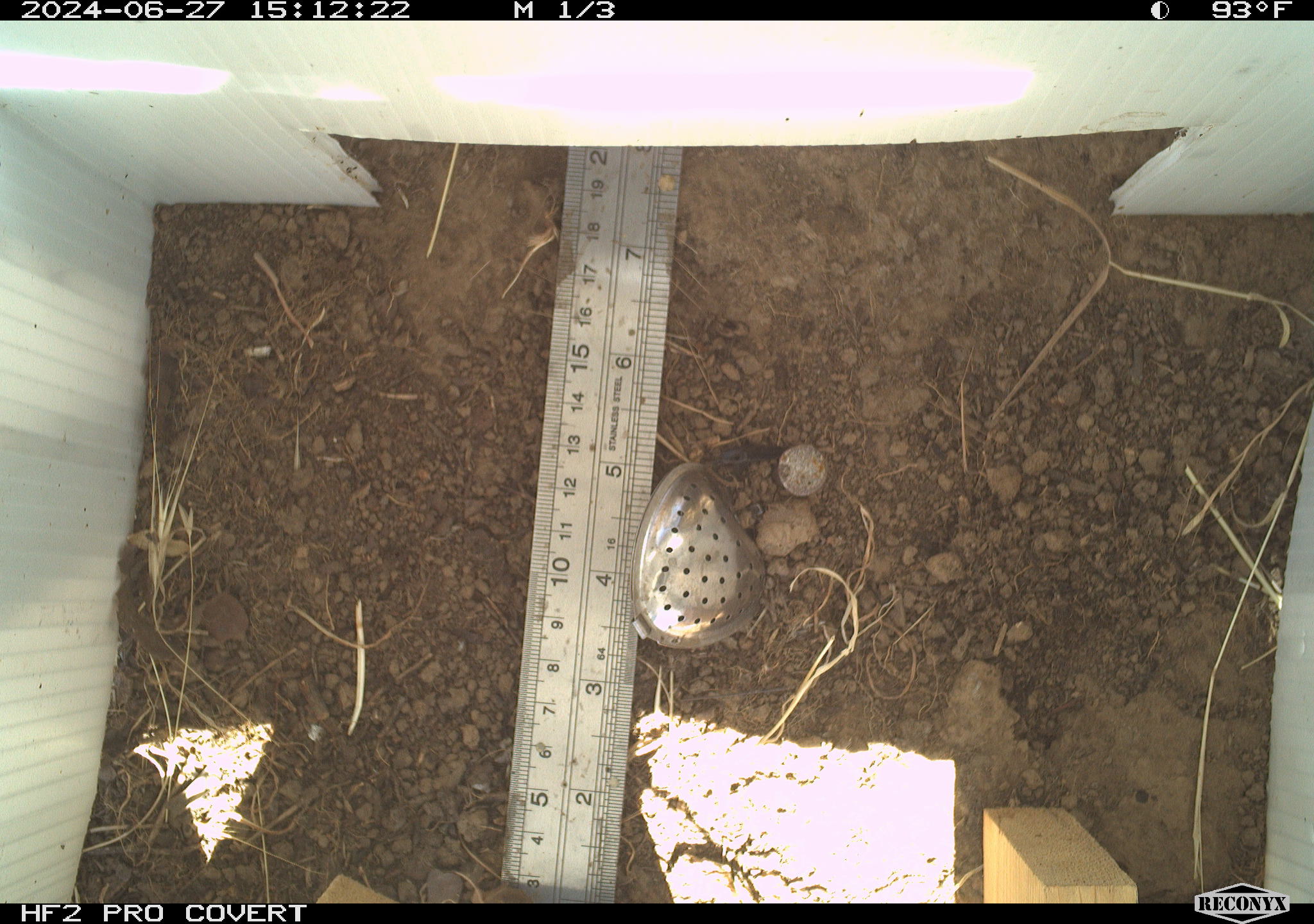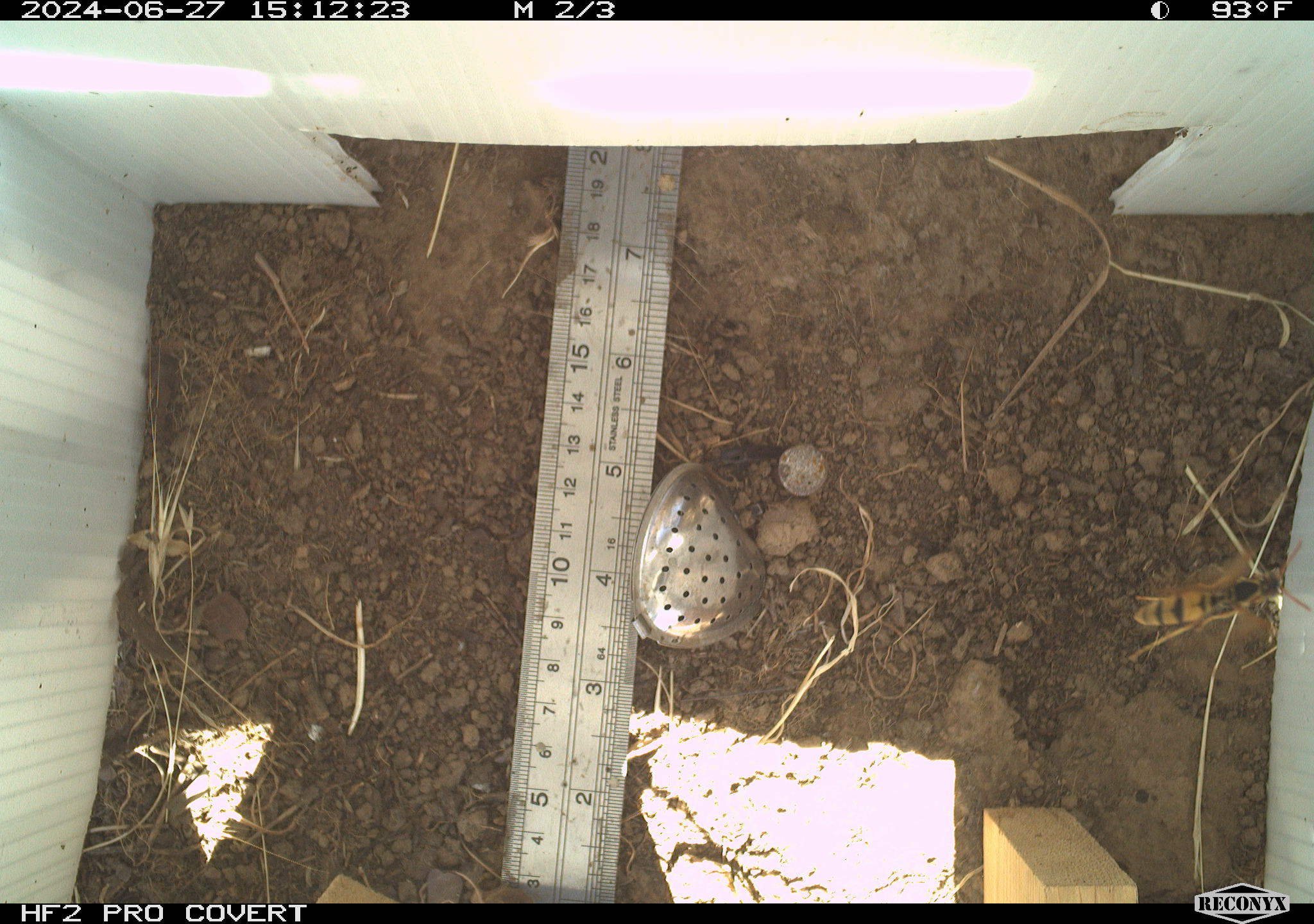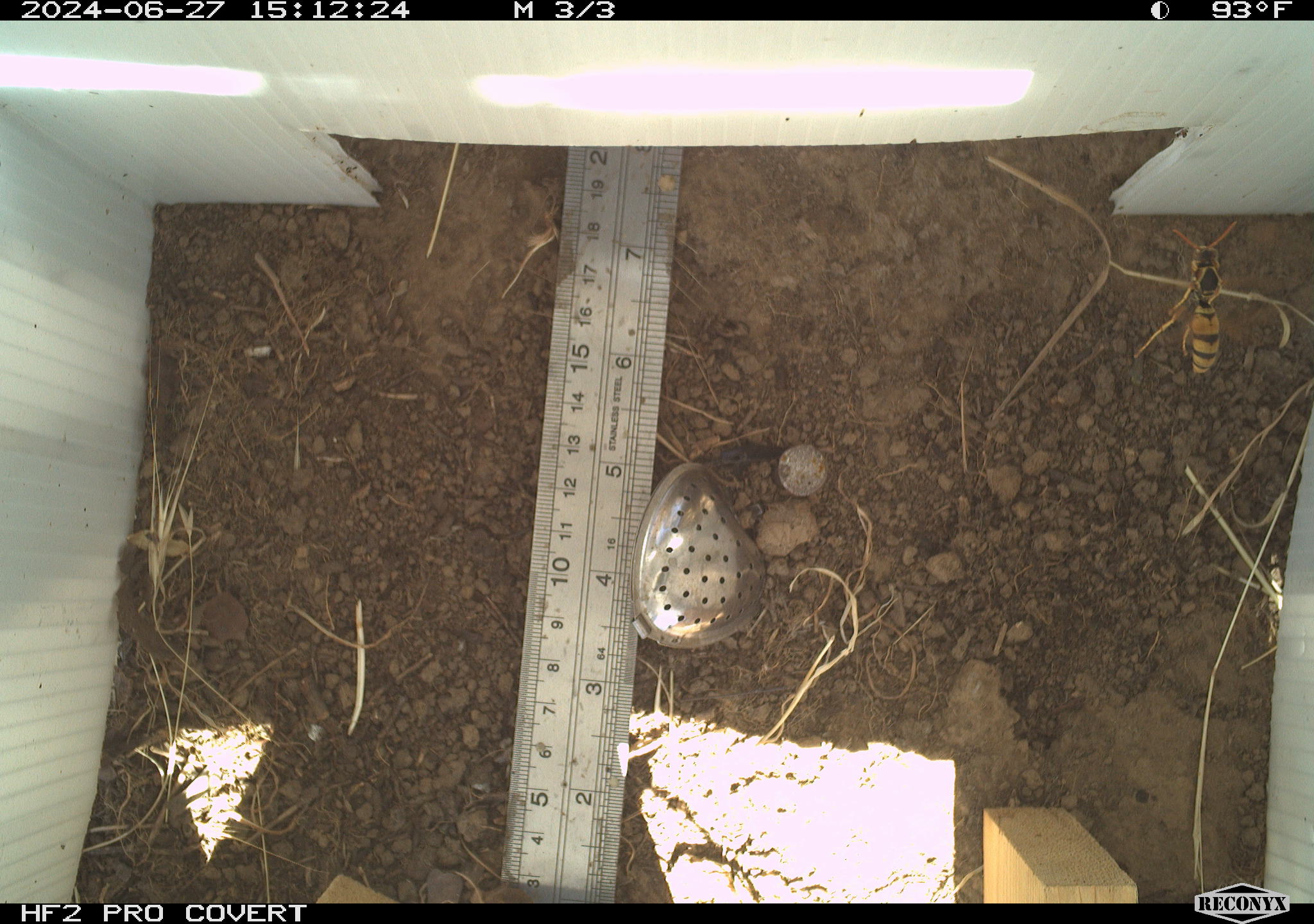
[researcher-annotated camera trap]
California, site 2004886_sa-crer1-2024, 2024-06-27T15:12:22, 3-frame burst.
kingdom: Animalia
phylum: Arthropoda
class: Insecta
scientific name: Insecta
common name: insect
Insect (Insecta).